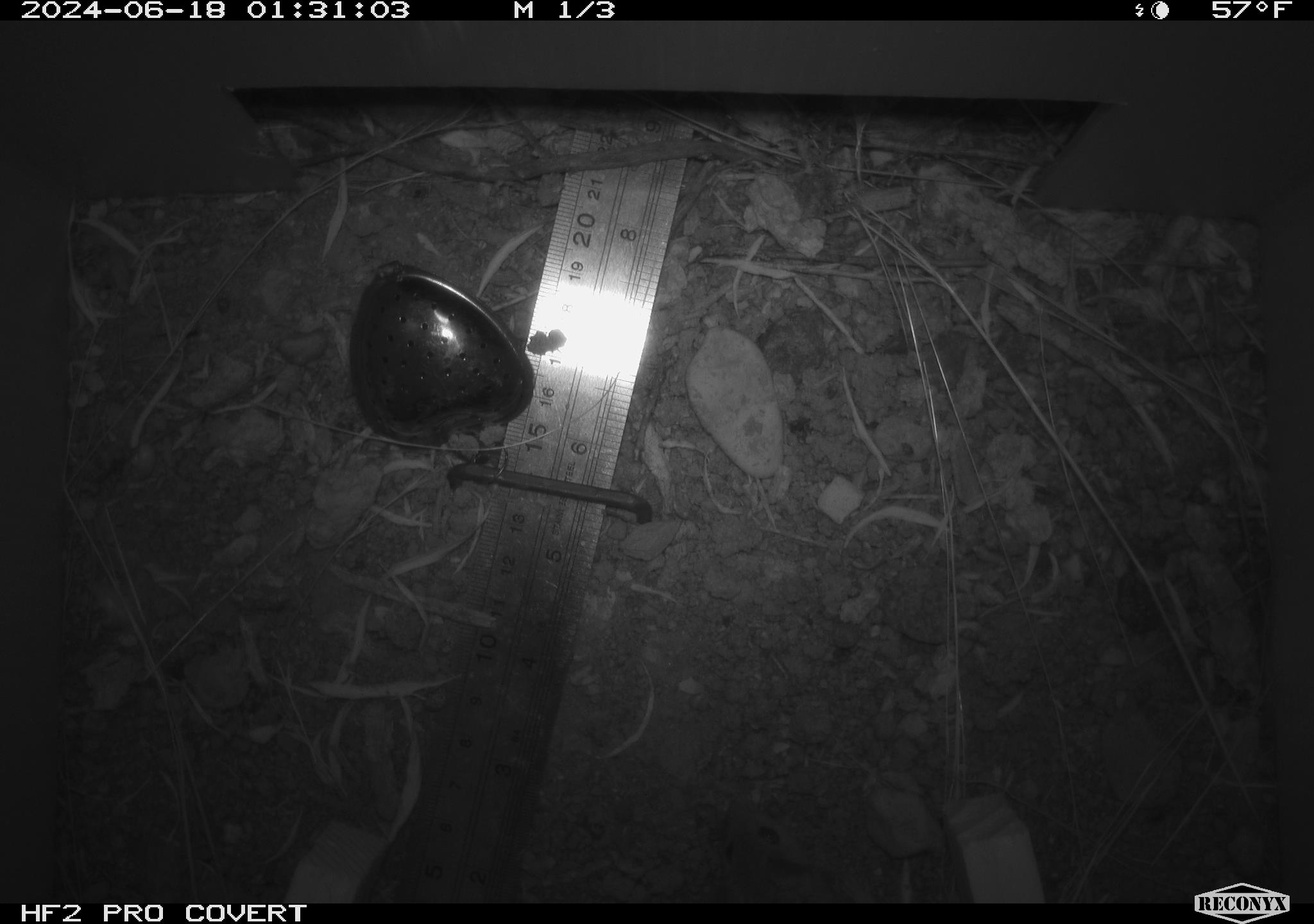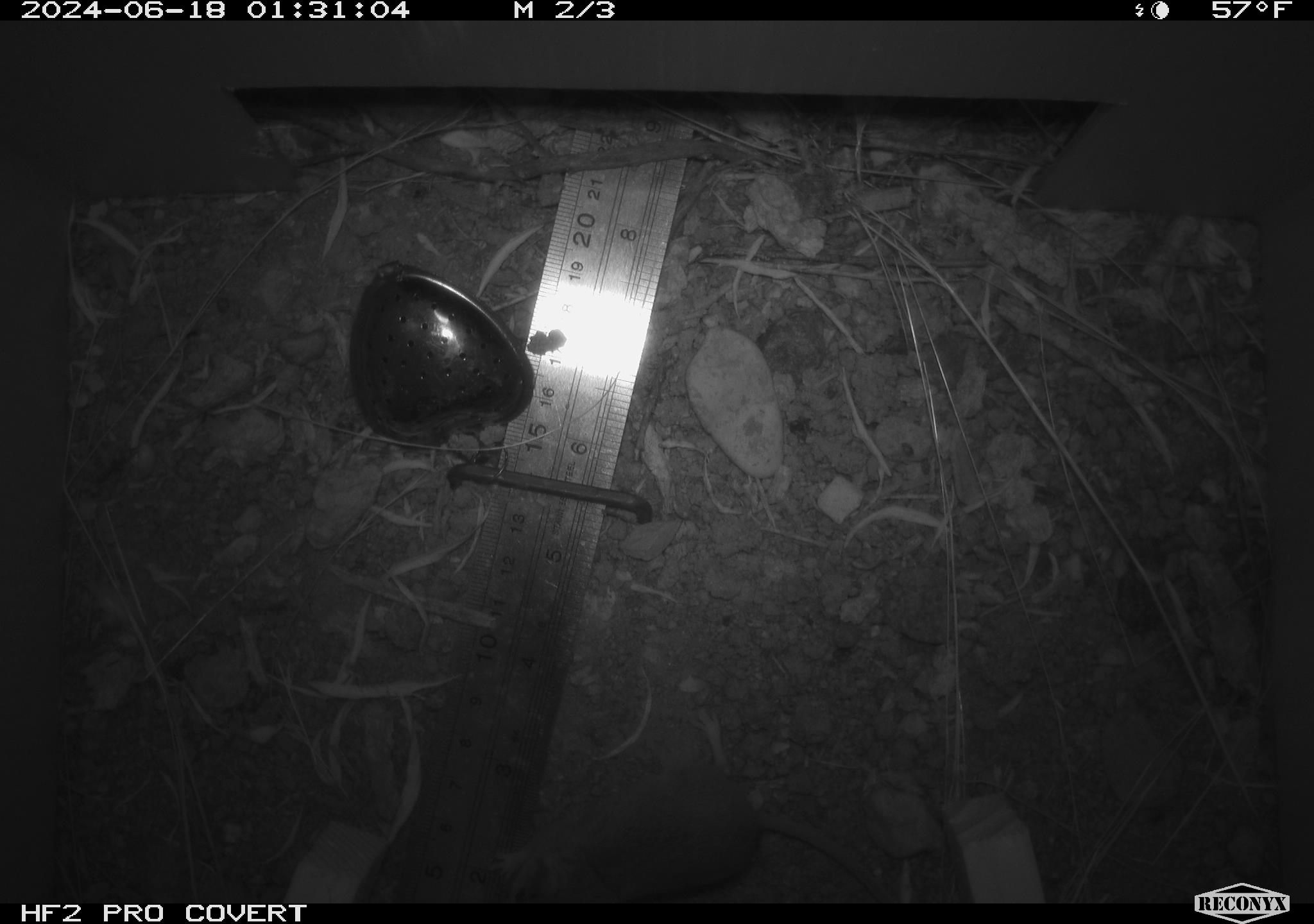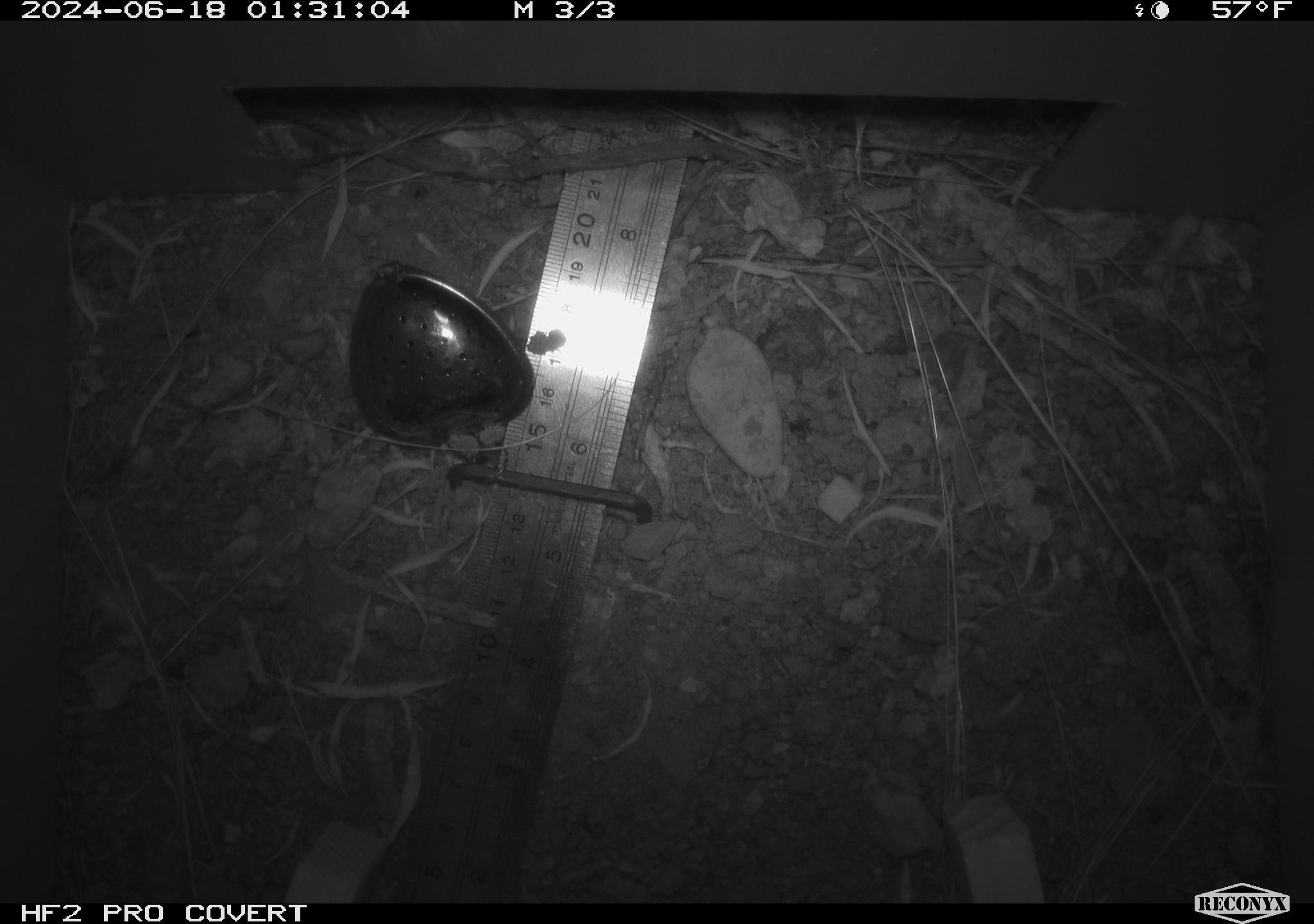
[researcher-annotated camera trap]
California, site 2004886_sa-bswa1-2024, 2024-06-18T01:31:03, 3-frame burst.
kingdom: Animalia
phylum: Chordata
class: Mammalia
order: Rodentia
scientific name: Rodentia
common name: mouse species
Mouse species (Rodentia).